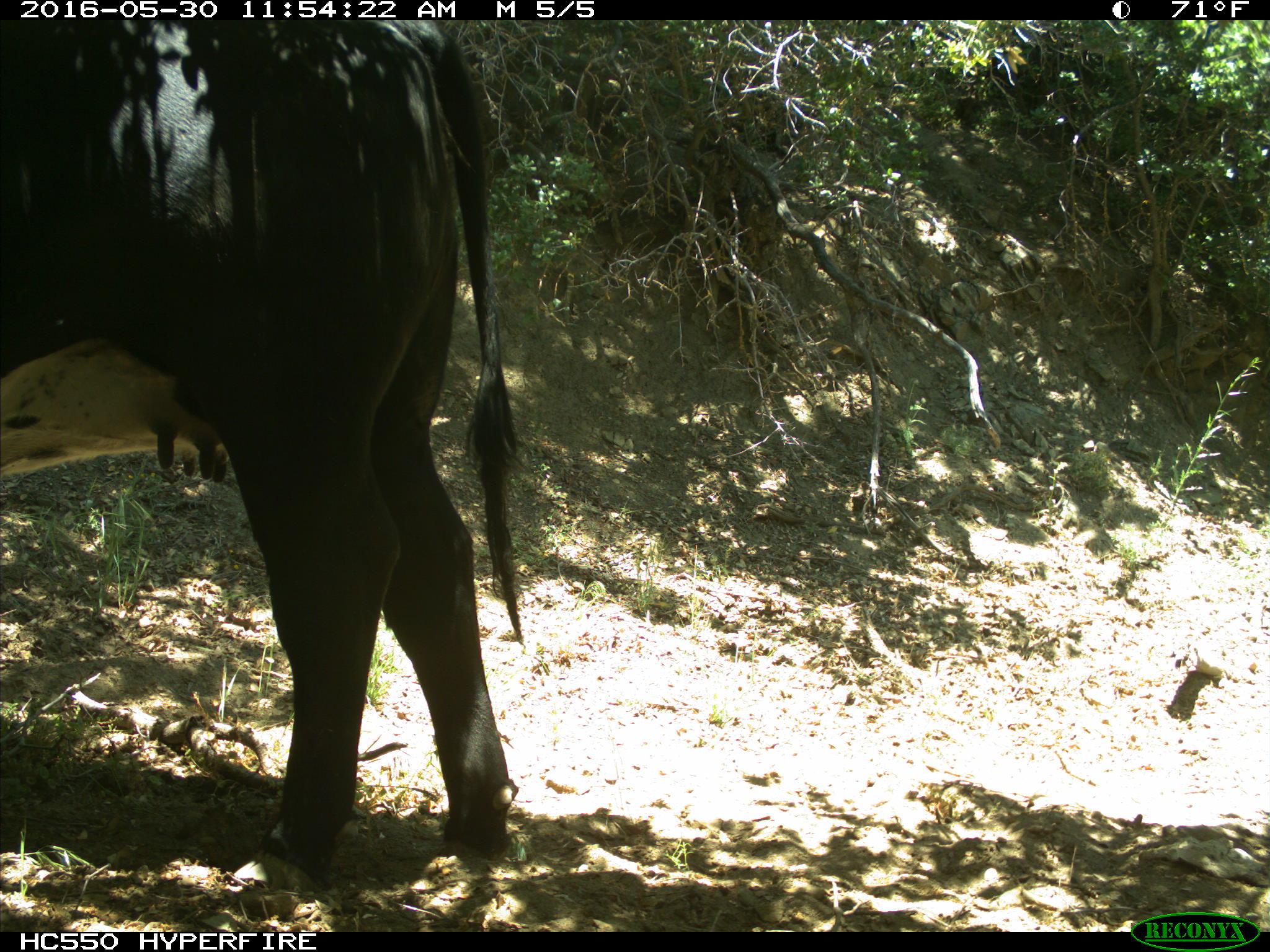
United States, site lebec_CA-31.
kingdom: Animalia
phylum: Chordata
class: Mammalia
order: Artiodactyla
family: Bovidae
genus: Bos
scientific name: Bos taurus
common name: domestic cow